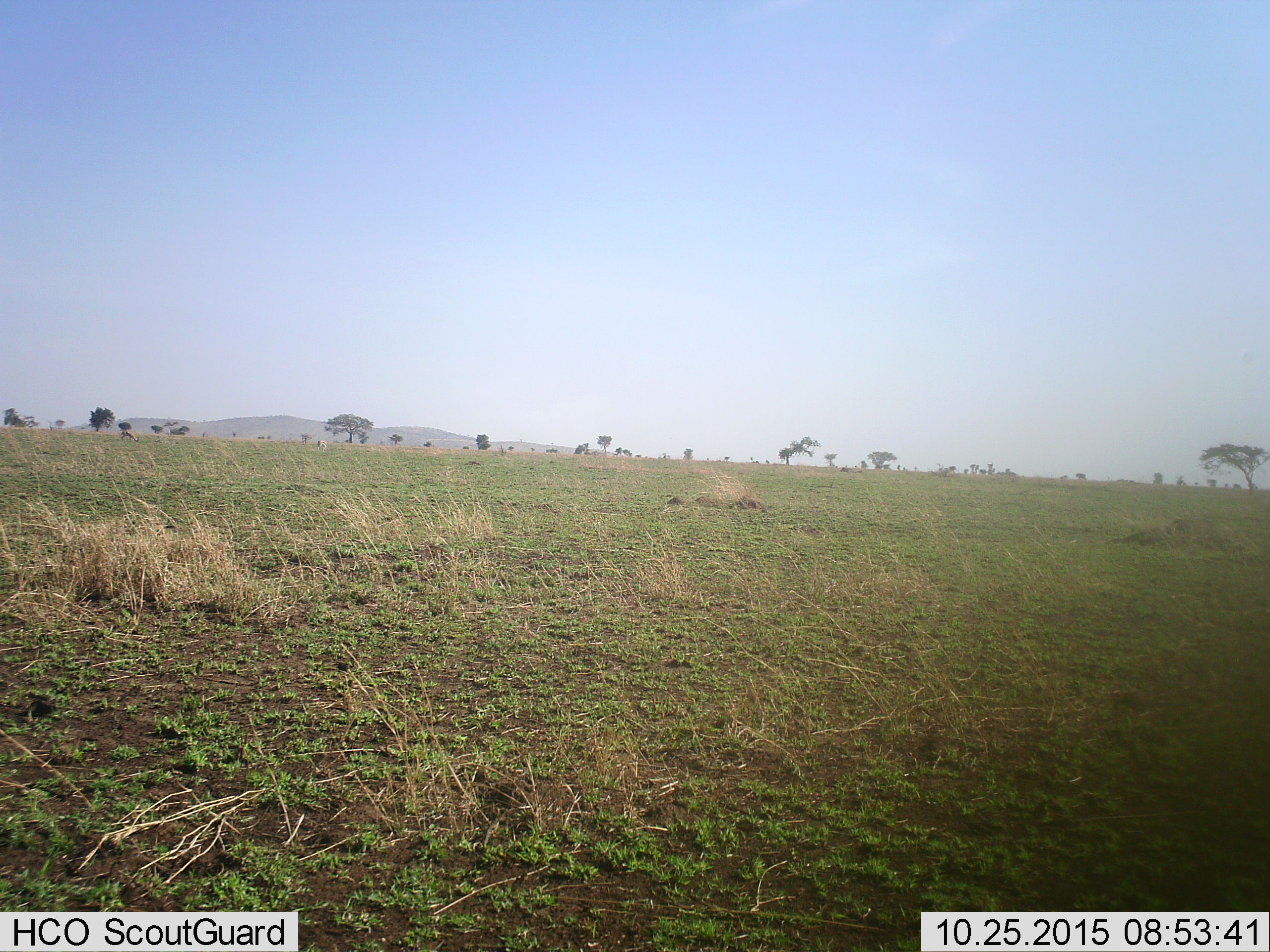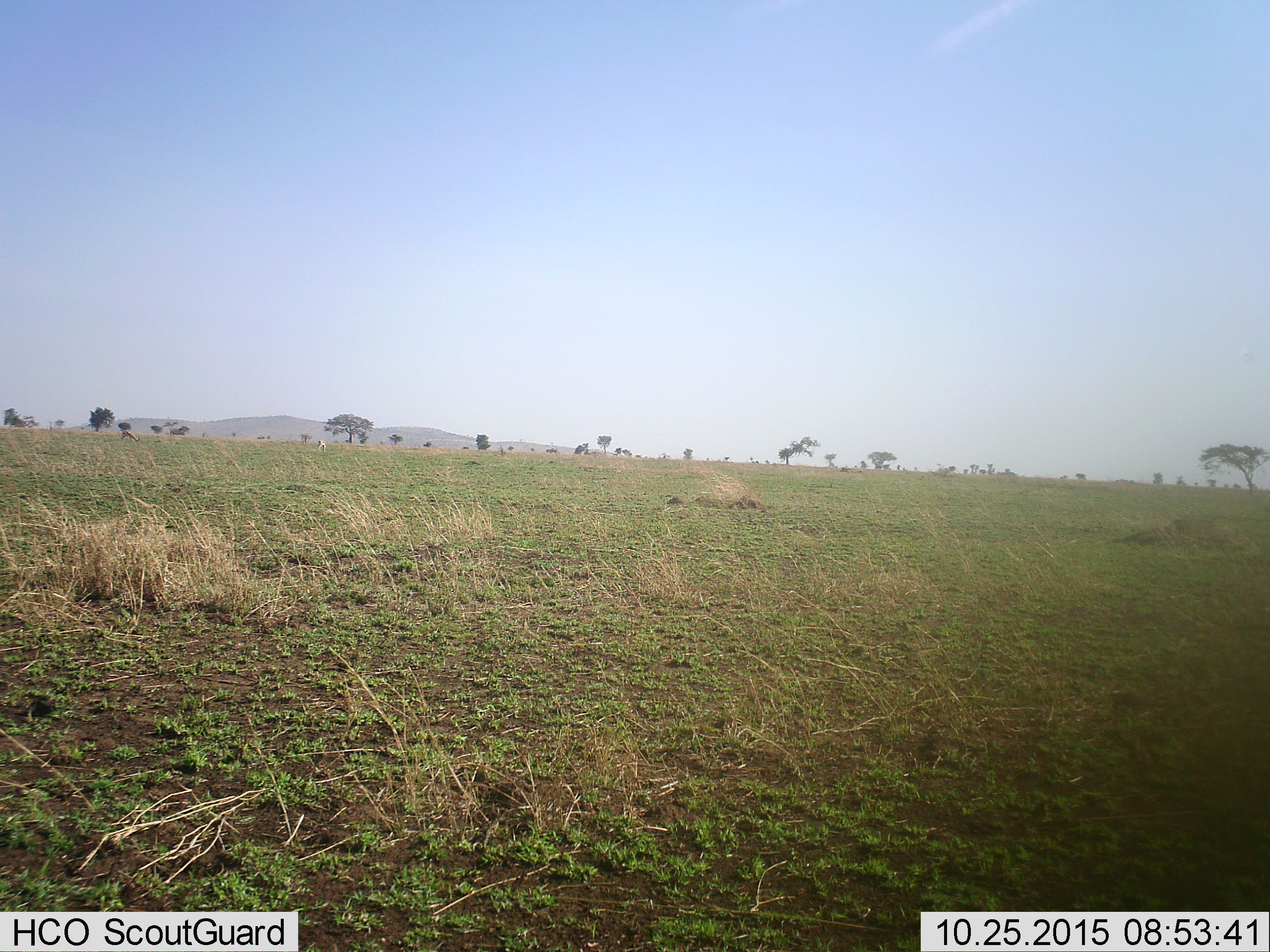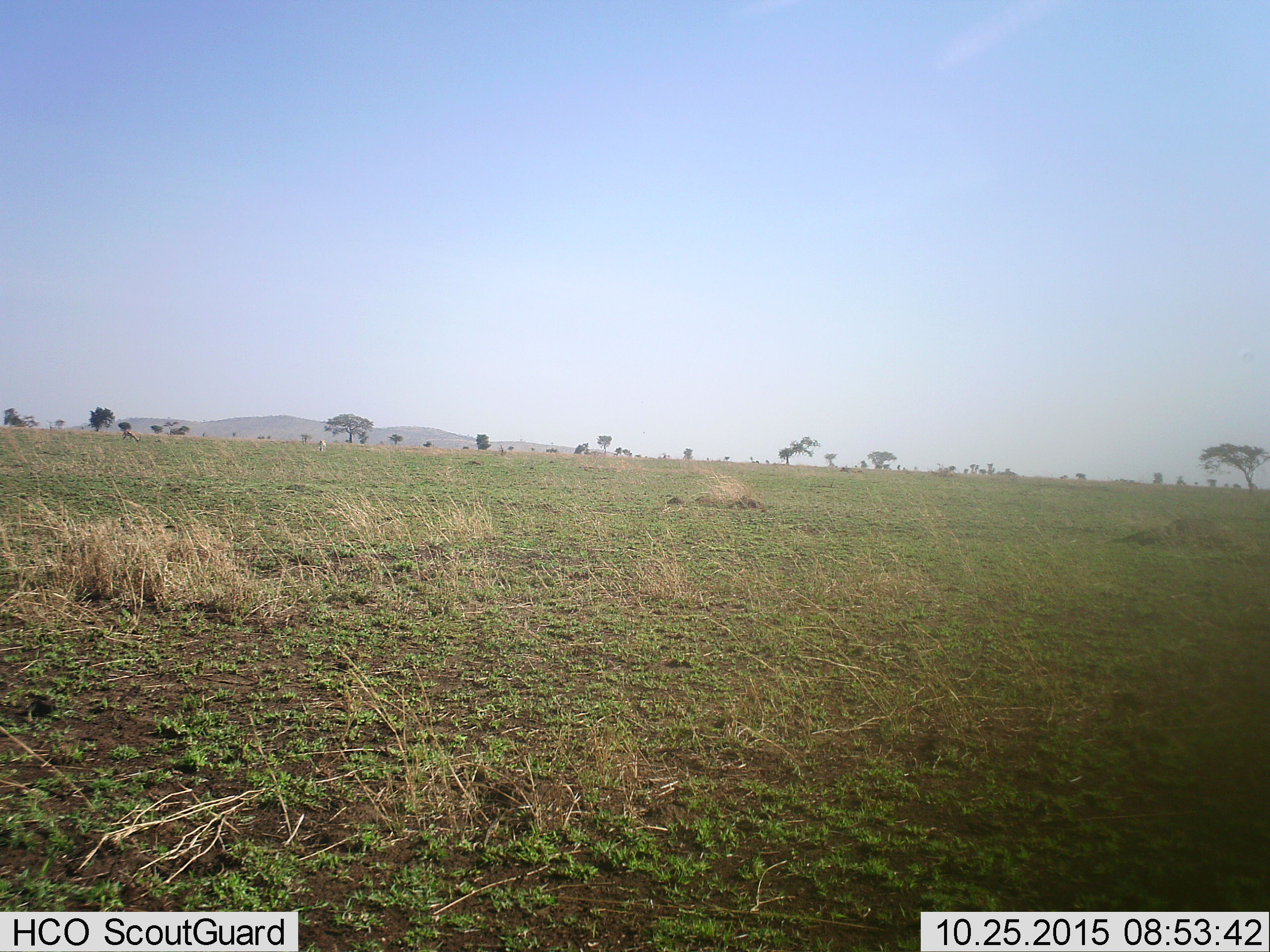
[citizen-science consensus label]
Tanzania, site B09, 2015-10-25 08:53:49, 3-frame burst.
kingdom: Animalia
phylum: Chordata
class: Mammalia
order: Artiodactyla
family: Bovidae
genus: Eudorcas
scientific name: Eudorcas thomsonii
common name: thomson's gazelle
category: gazellethomsons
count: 2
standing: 25%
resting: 0%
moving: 0%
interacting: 0%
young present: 0%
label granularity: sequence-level